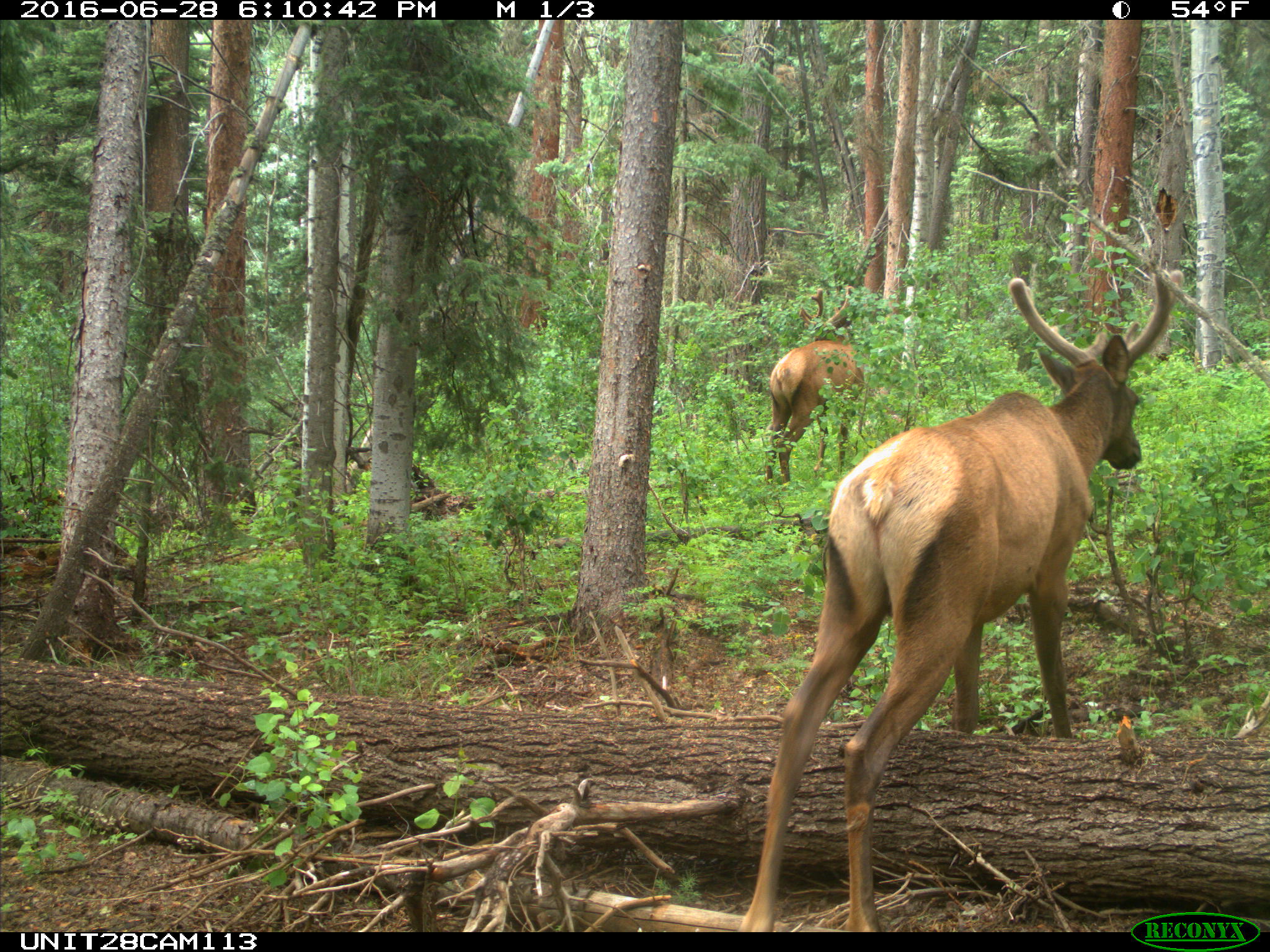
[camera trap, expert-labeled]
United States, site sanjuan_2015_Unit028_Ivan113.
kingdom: Animalia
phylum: Chordata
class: Mammalia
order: Artiodactyla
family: Cervidae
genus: Cervus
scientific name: Cervus elaphus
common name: red deer